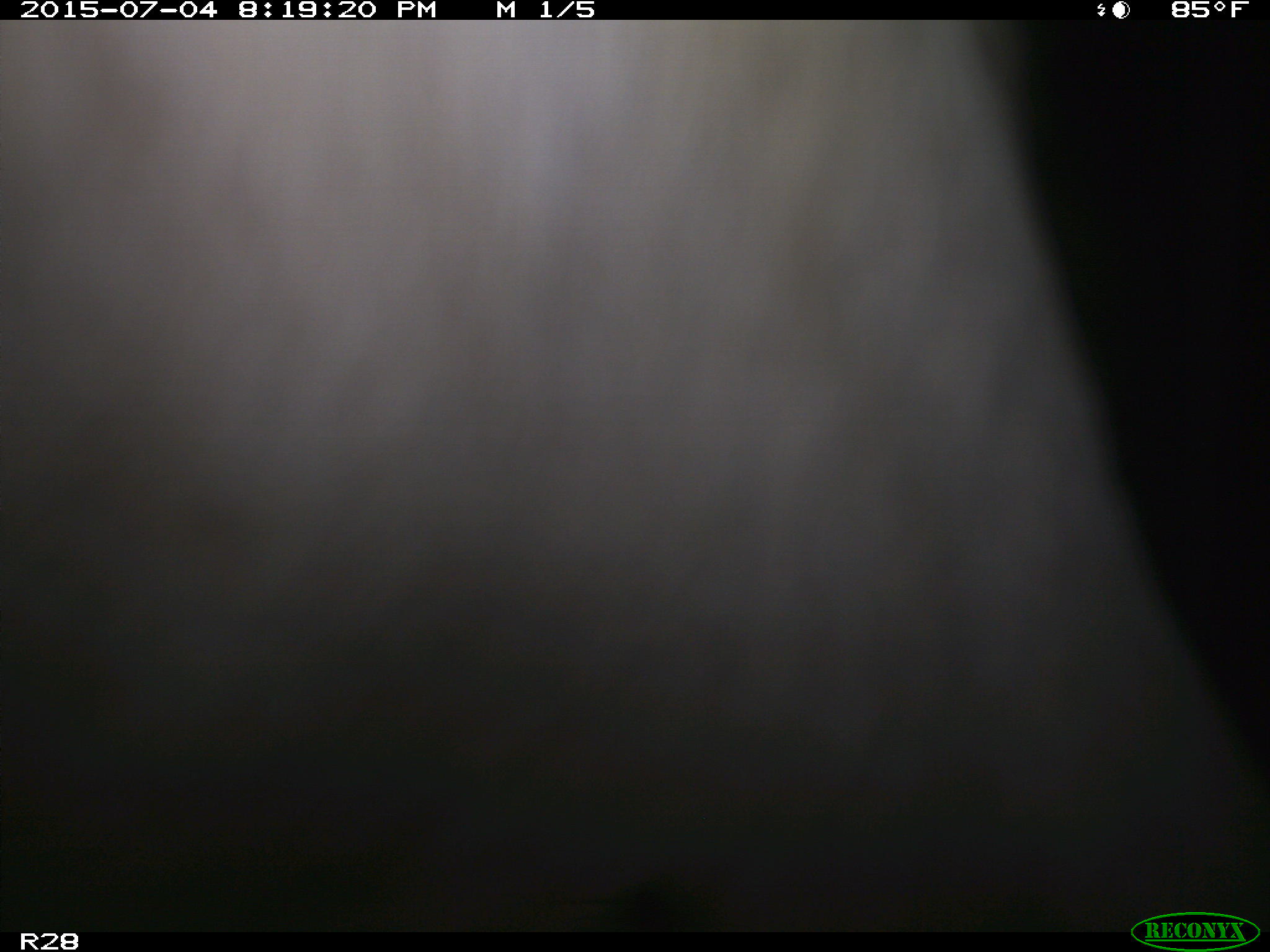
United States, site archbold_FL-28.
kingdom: Animalia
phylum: Chordata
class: Mammalia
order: Artiodactyla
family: Bovidae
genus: Bos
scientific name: Bos taurus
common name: domestic cow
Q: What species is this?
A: Bos taurus (domestic cow).